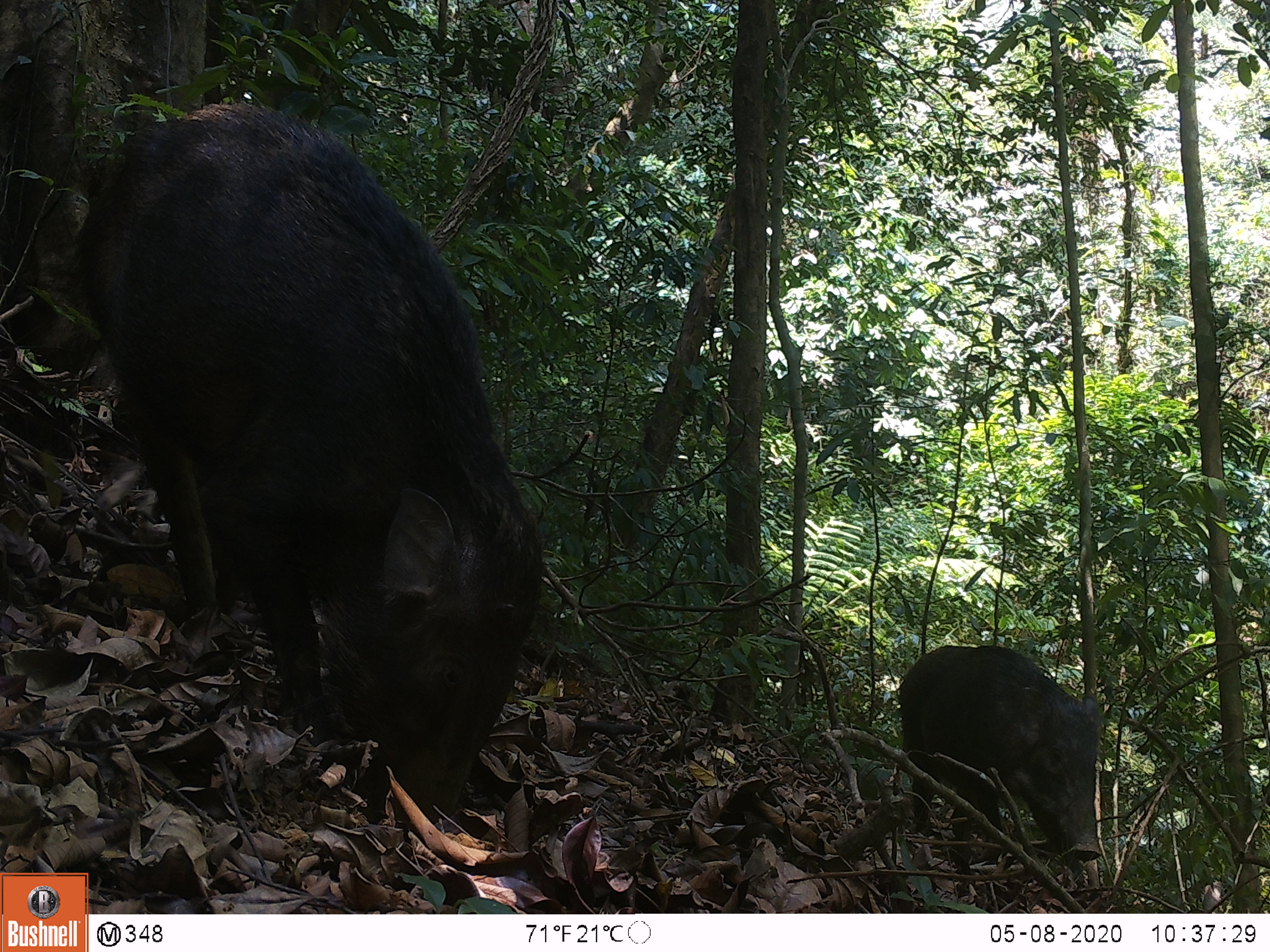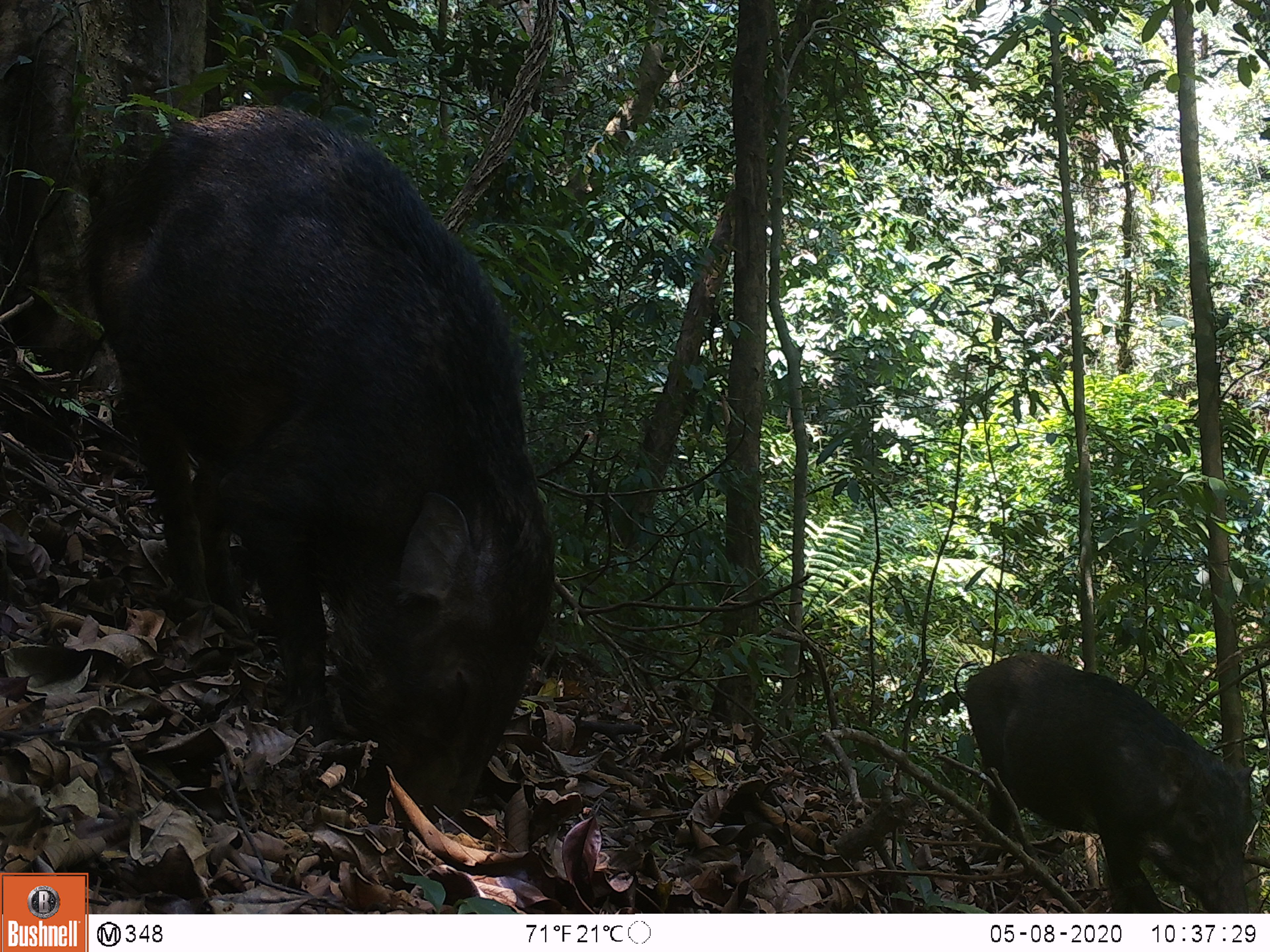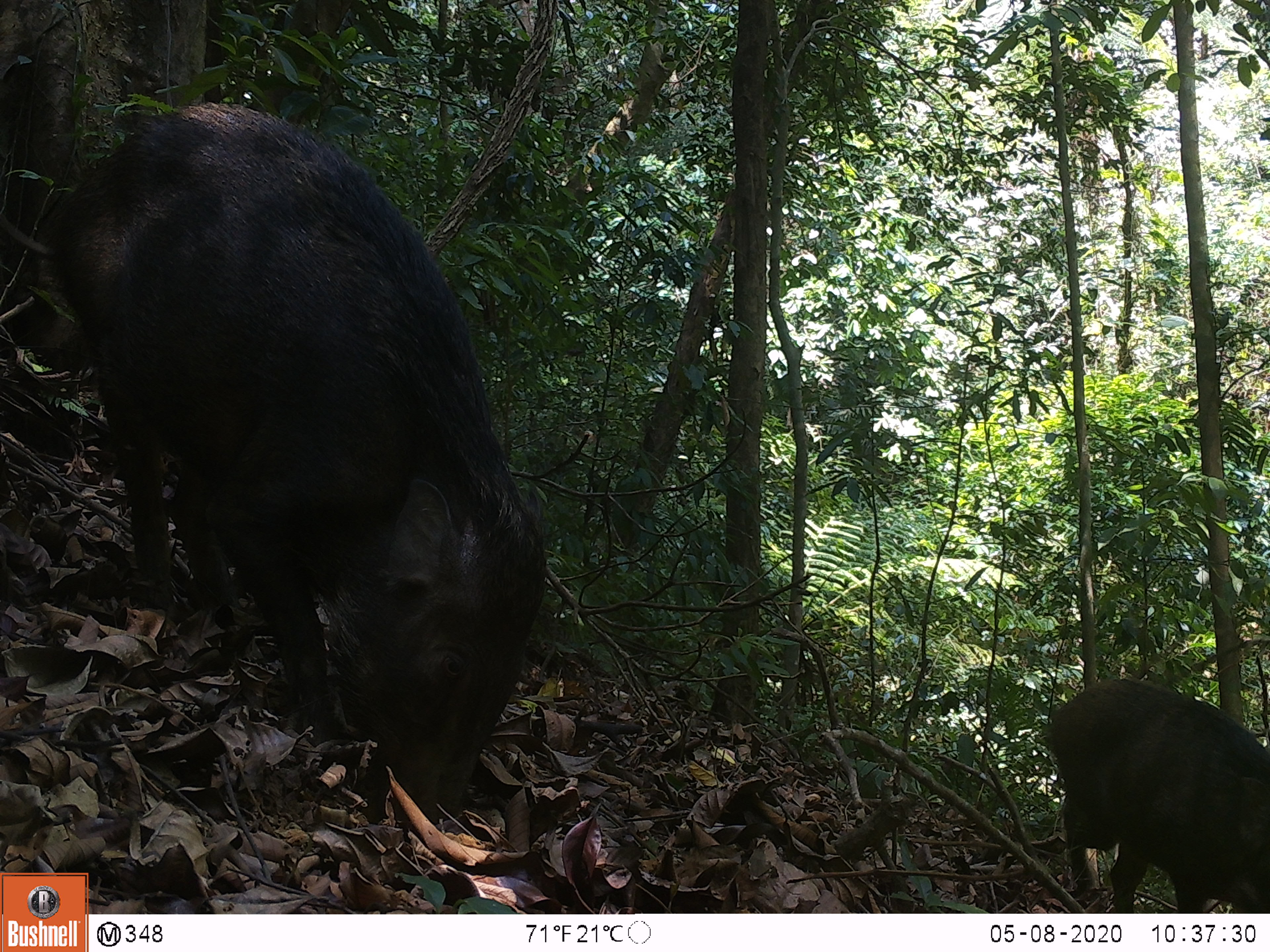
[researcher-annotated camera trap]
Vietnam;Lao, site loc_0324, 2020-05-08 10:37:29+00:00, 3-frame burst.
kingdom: Animalia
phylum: Chordata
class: Mammalia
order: Artiodactyla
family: Suidae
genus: Sus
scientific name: Sus scrofa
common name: eurasian wild pig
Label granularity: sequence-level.